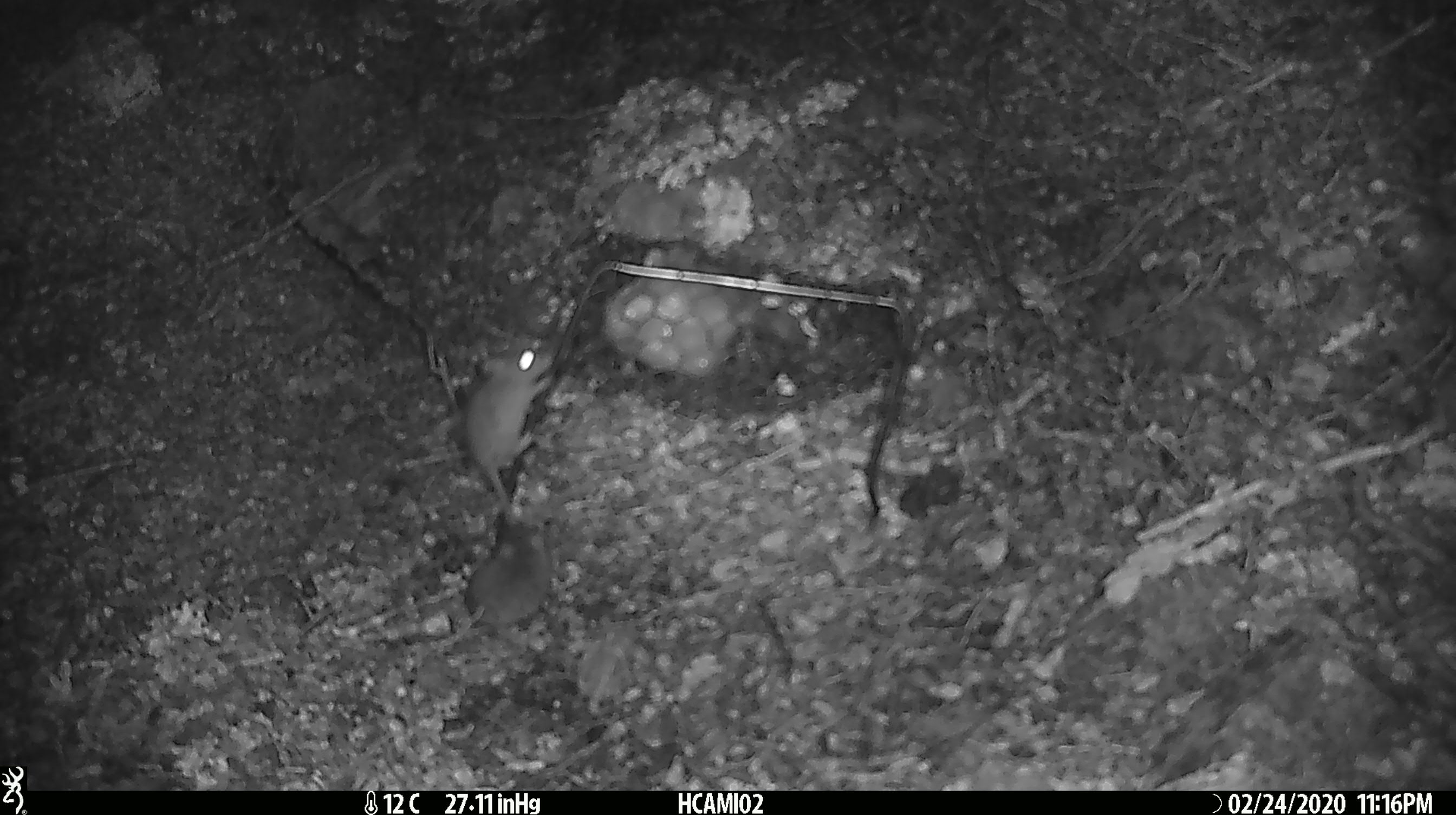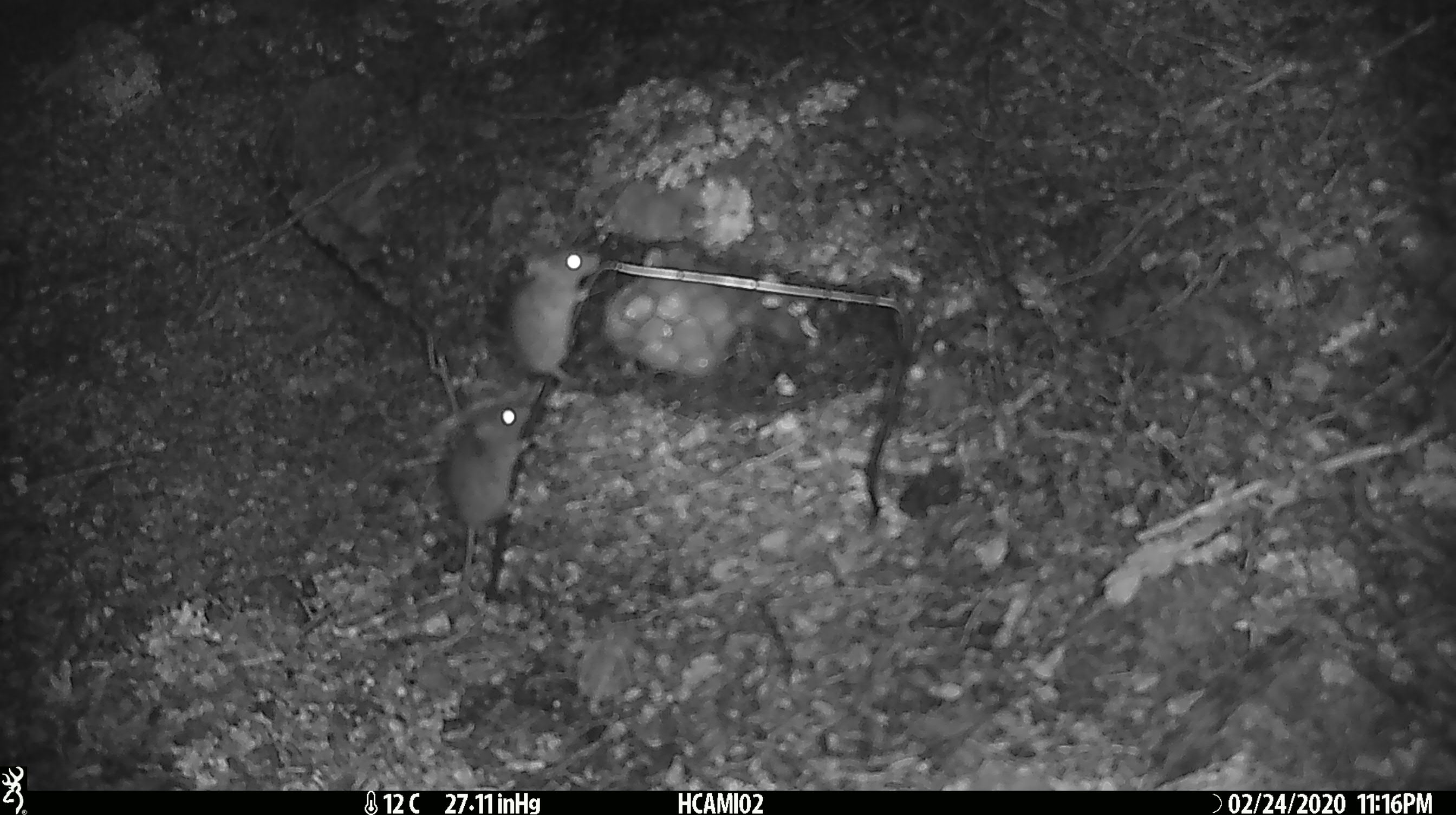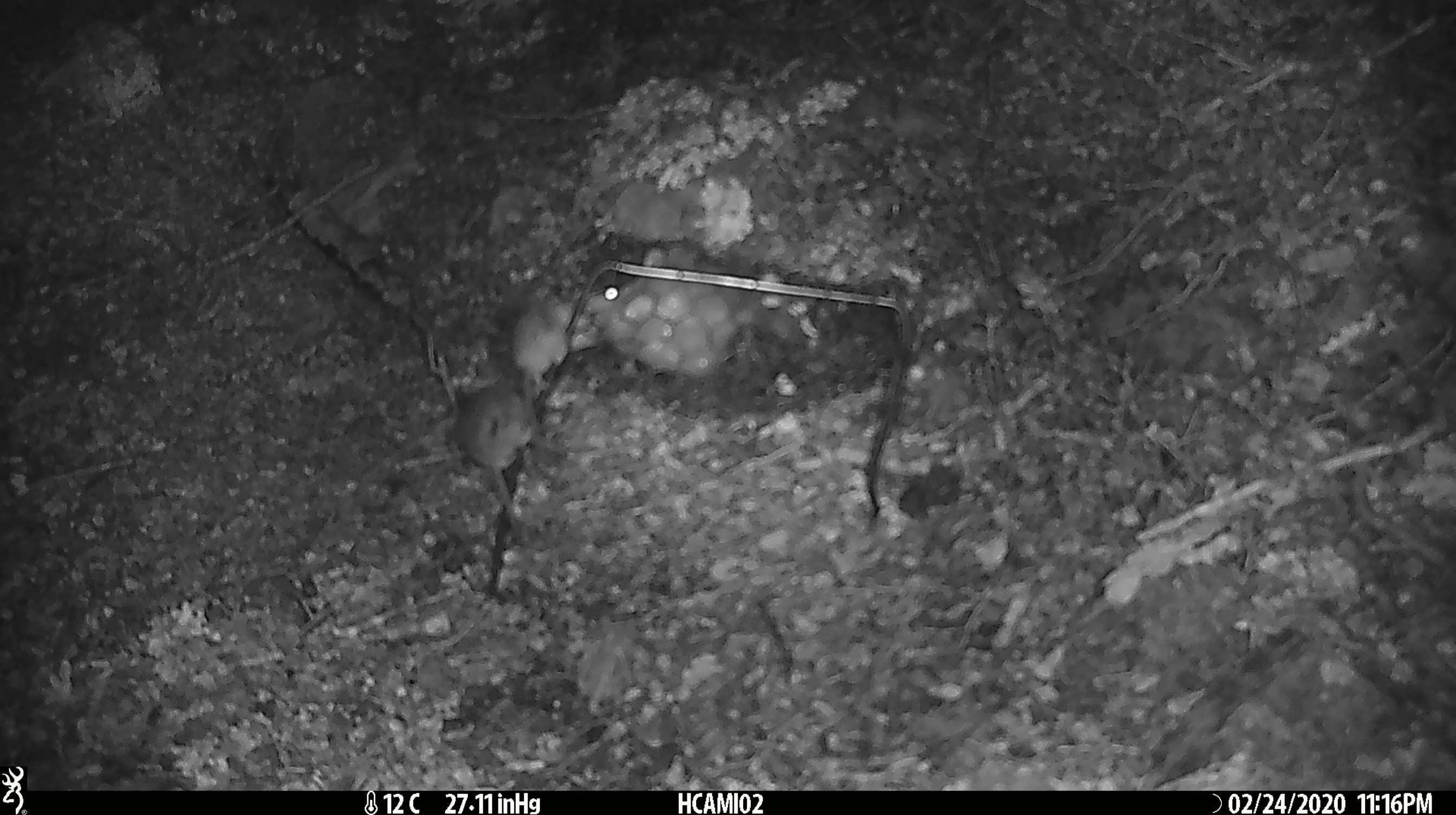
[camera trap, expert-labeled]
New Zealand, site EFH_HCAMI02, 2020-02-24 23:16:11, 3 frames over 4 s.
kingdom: Animalia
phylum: Chordata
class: Mammalia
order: Rodentia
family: Muridae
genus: Mus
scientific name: Mus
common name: mouse